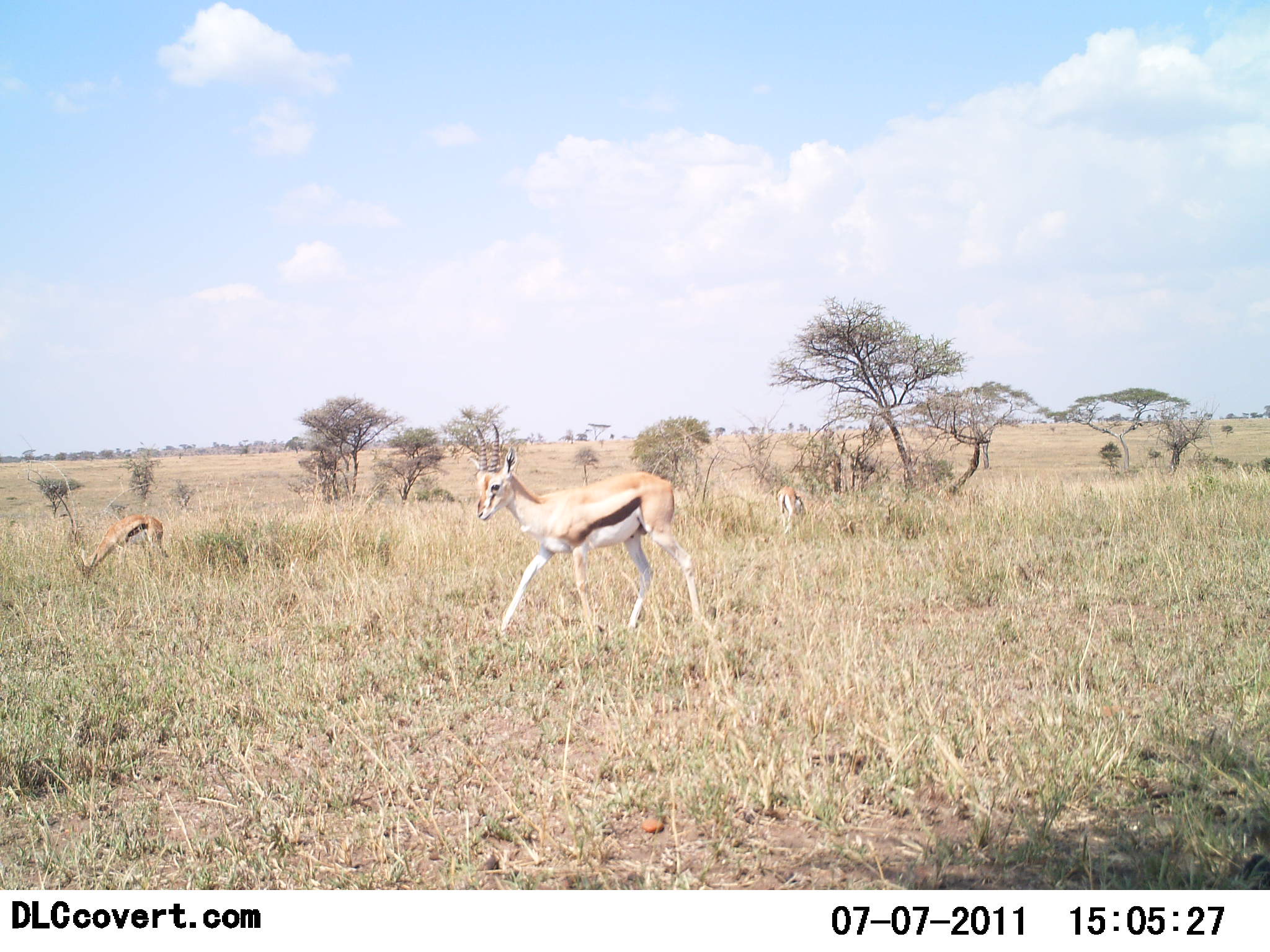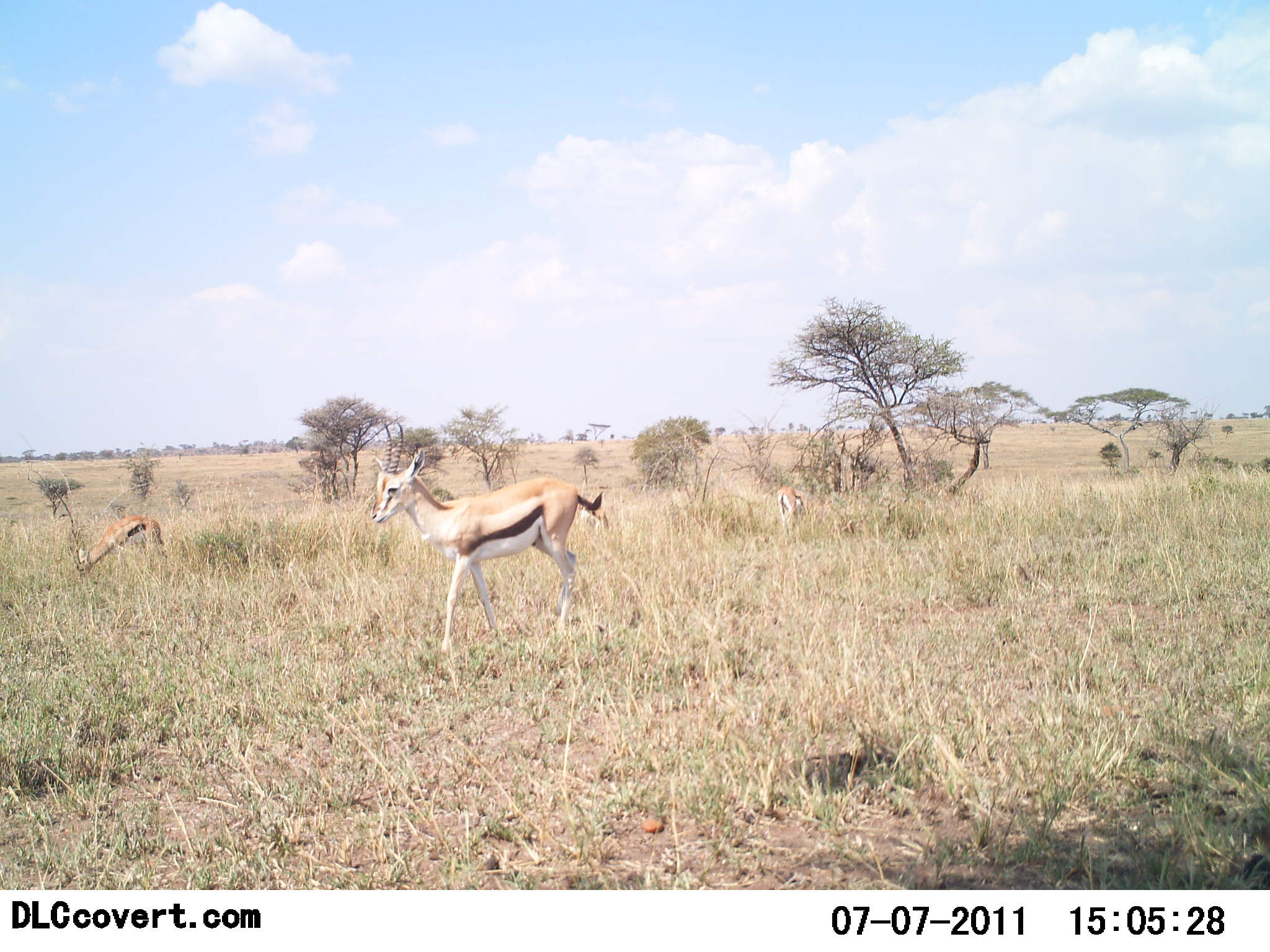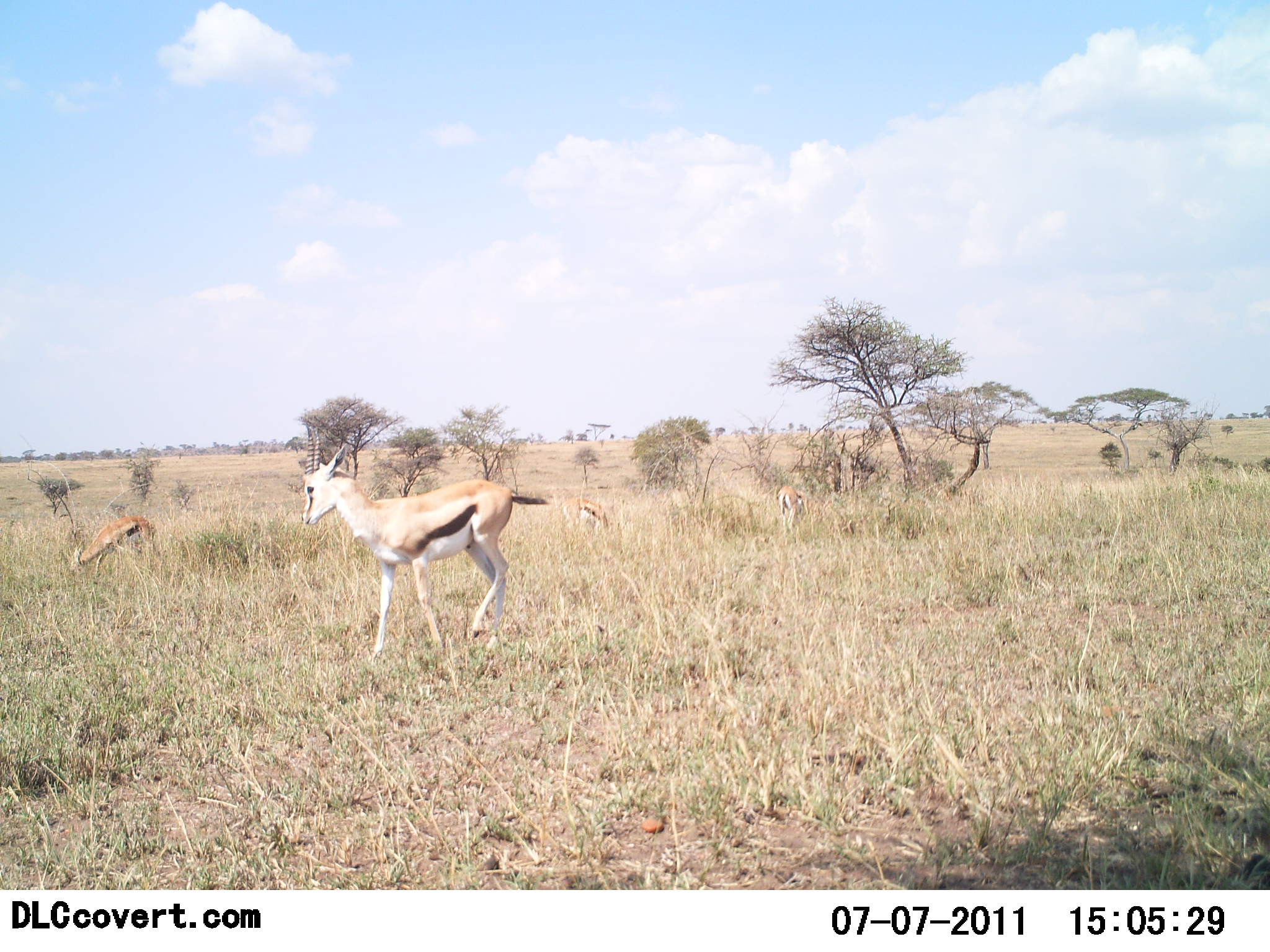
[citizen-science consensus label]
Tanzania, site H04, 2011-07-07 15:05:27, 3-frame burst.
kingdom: Animalia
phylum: Chordata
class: Mammalia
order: Artiodactyla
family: Bovidae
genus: Eudorcas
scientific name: Eudorcas thomsonii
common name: thomson's gazelle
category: gazellethomsons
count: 3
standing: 25%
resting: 8%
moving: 92%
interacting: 0%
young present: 8%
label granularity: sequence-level